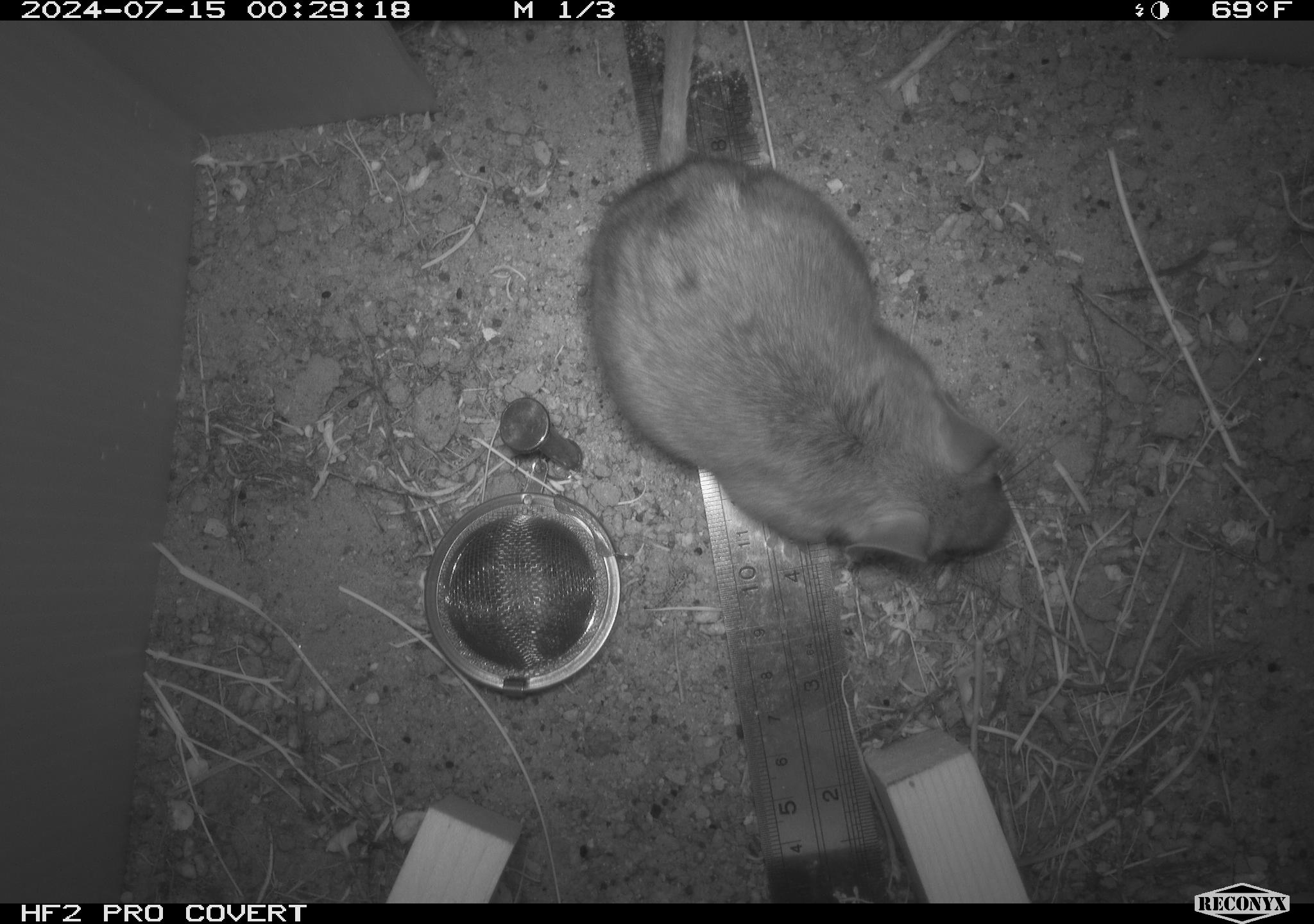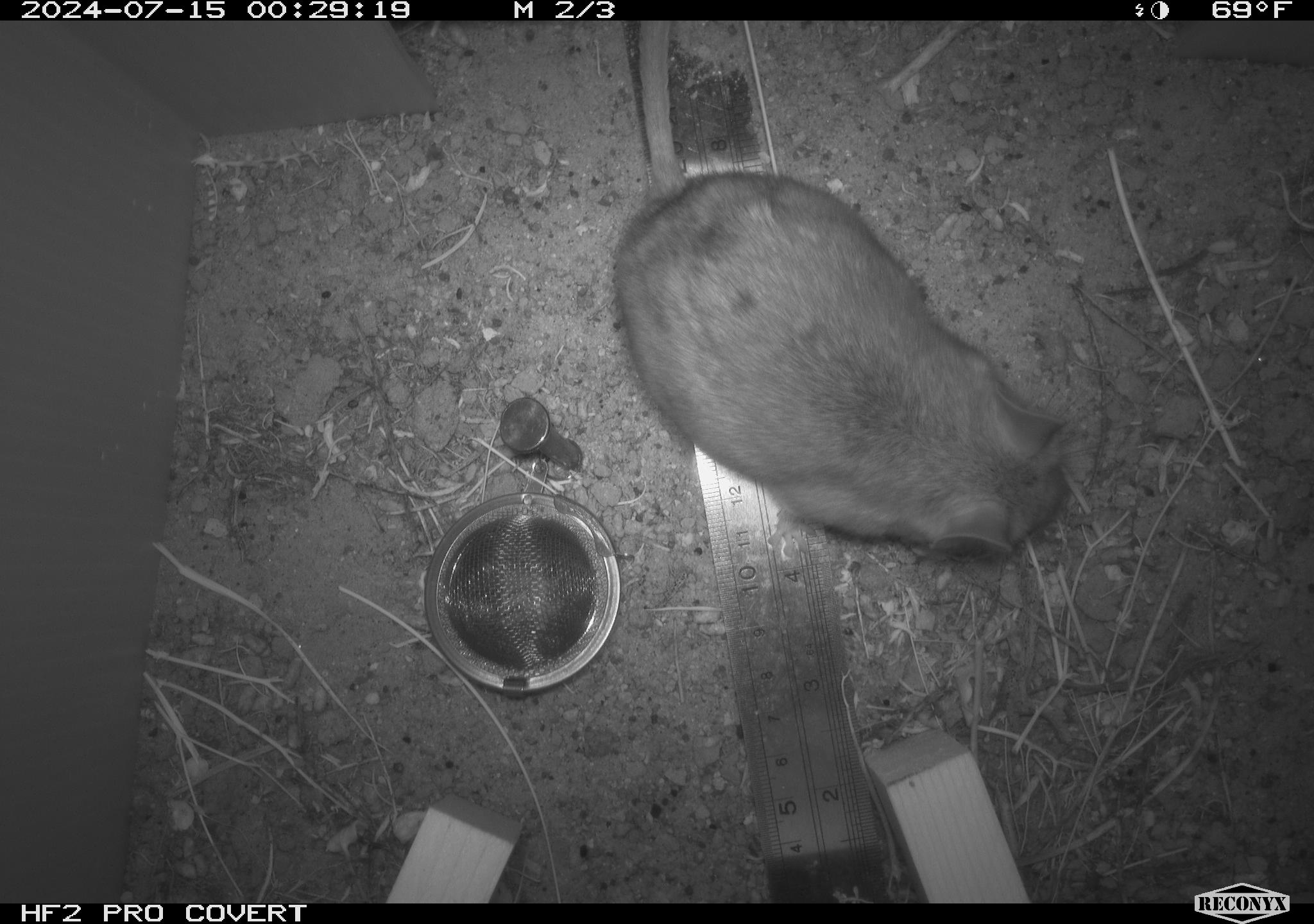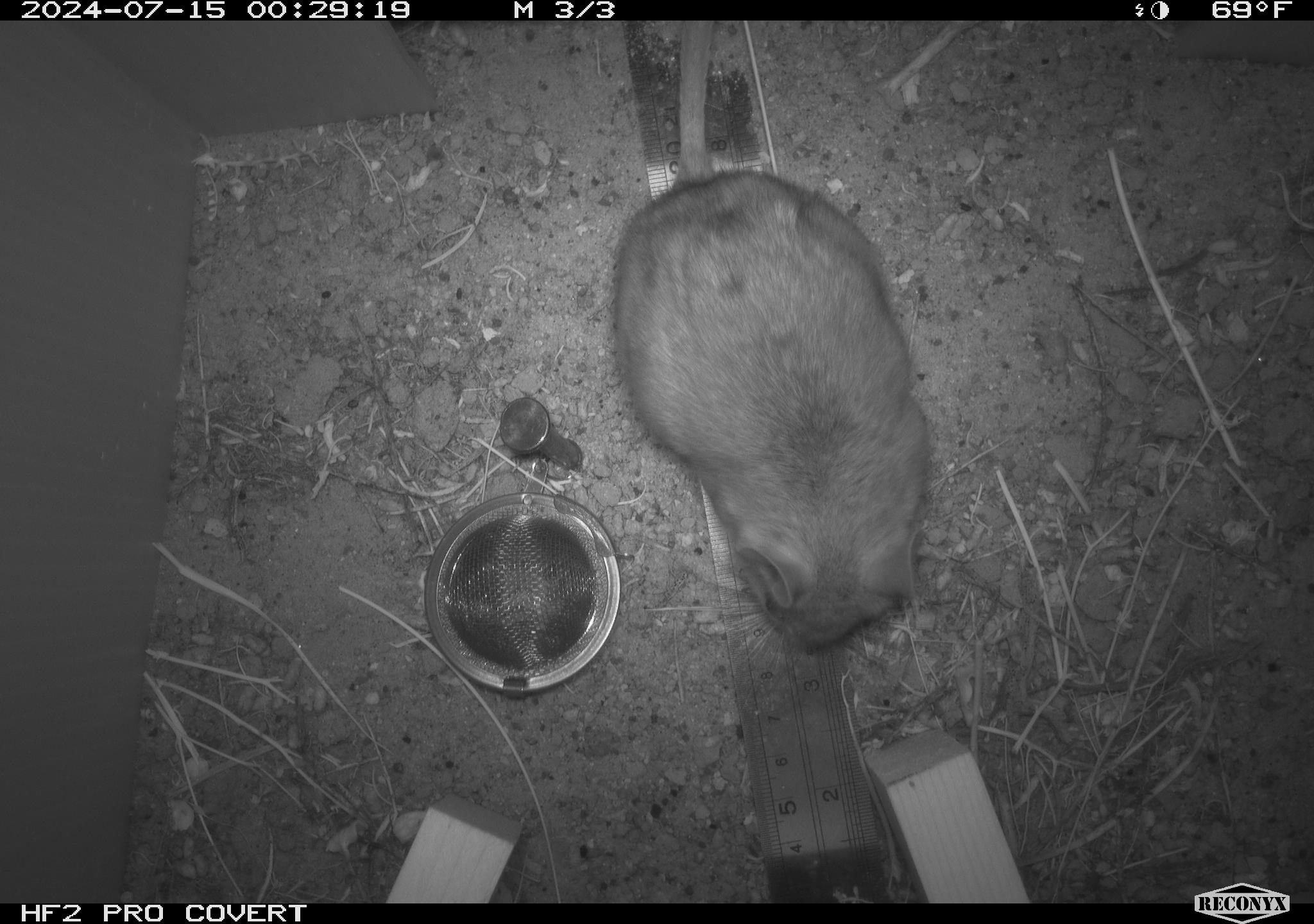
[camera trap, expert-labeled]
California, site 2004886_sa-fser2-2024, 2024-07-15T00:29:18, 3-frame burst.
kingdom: Animalia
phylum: Chordata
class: Mammalia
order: Rodentia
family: Cricetidae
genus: Neotoma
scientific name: Neotoma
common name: pack rat or woodrat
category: neotoma species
Neotoma species (pack rat or woodrat) (Neotoma).